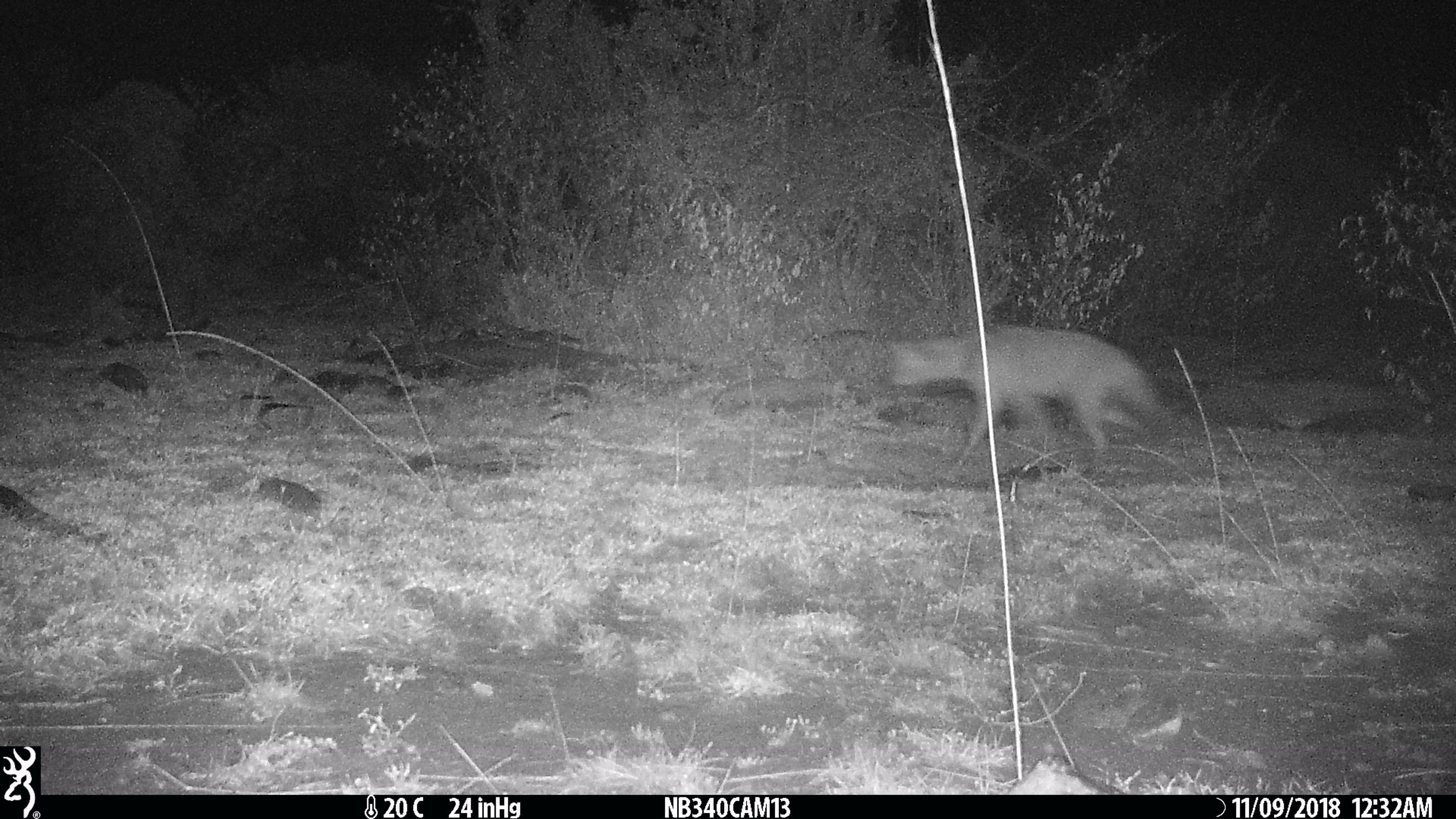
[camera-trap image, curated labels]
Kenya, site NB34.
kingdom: Animalia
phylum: Chordata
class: Mammalia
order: Carnivora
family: Hyaenidae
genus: Proteles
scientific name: Proteles cristatus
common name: aardwolf